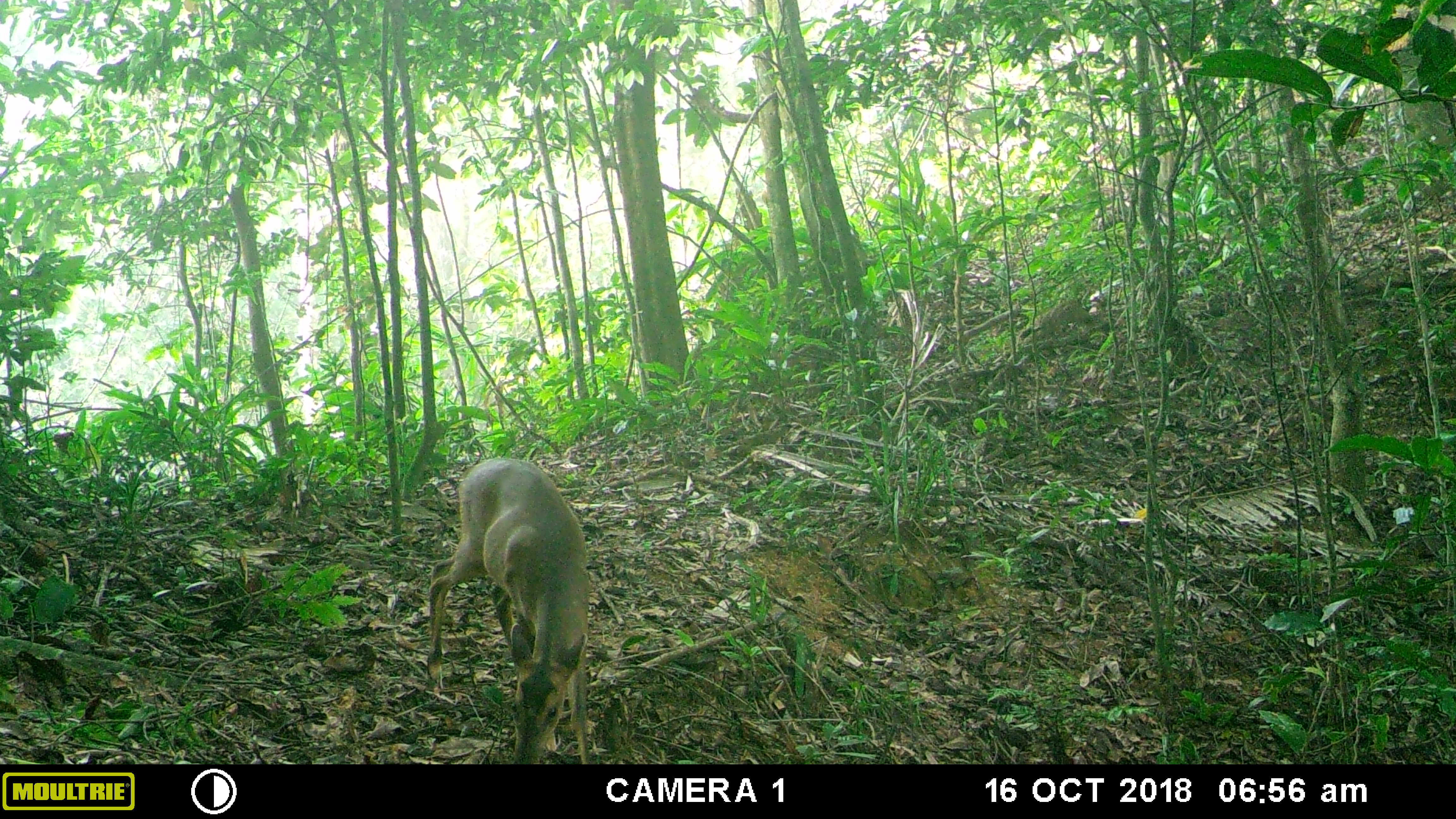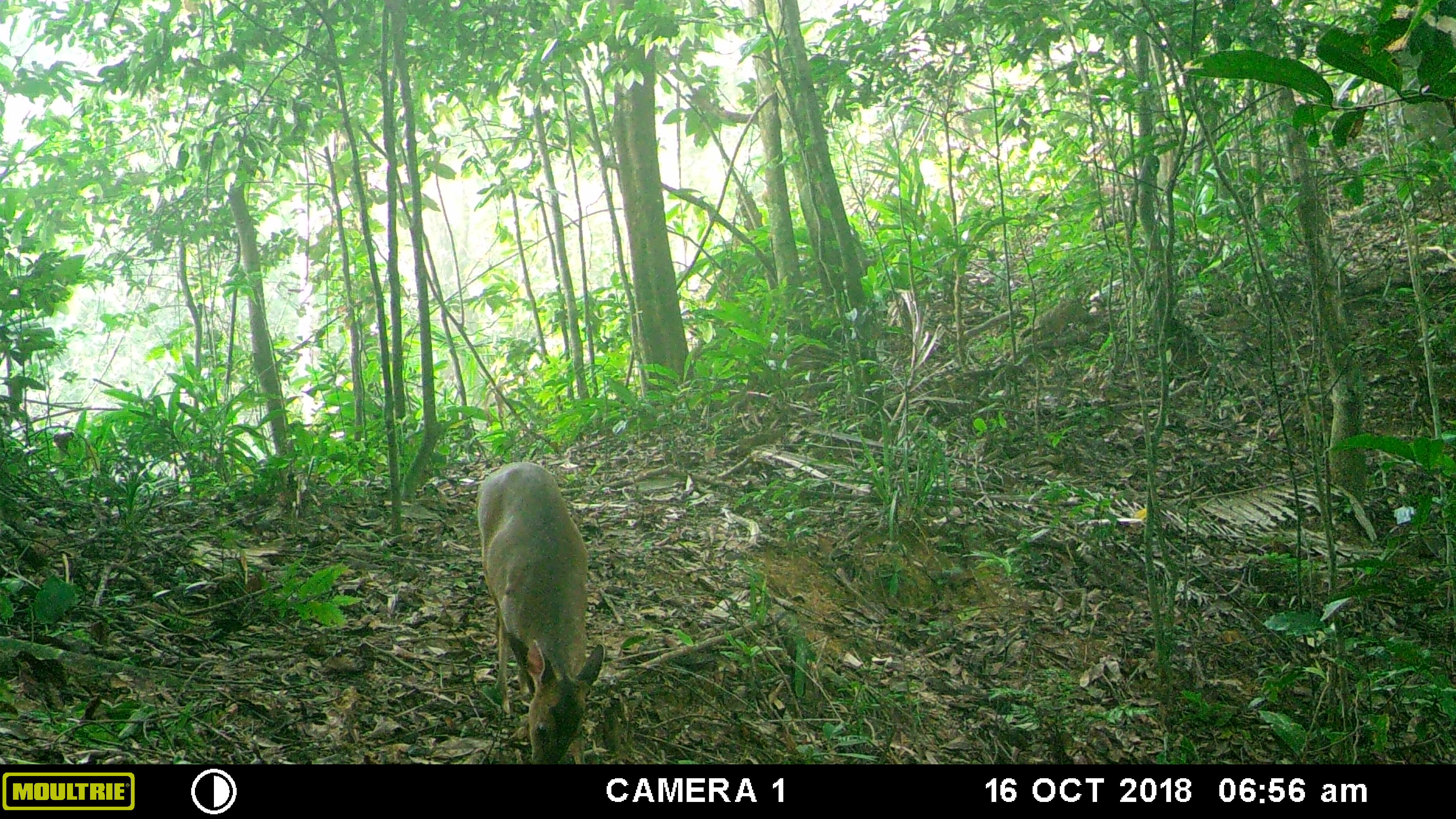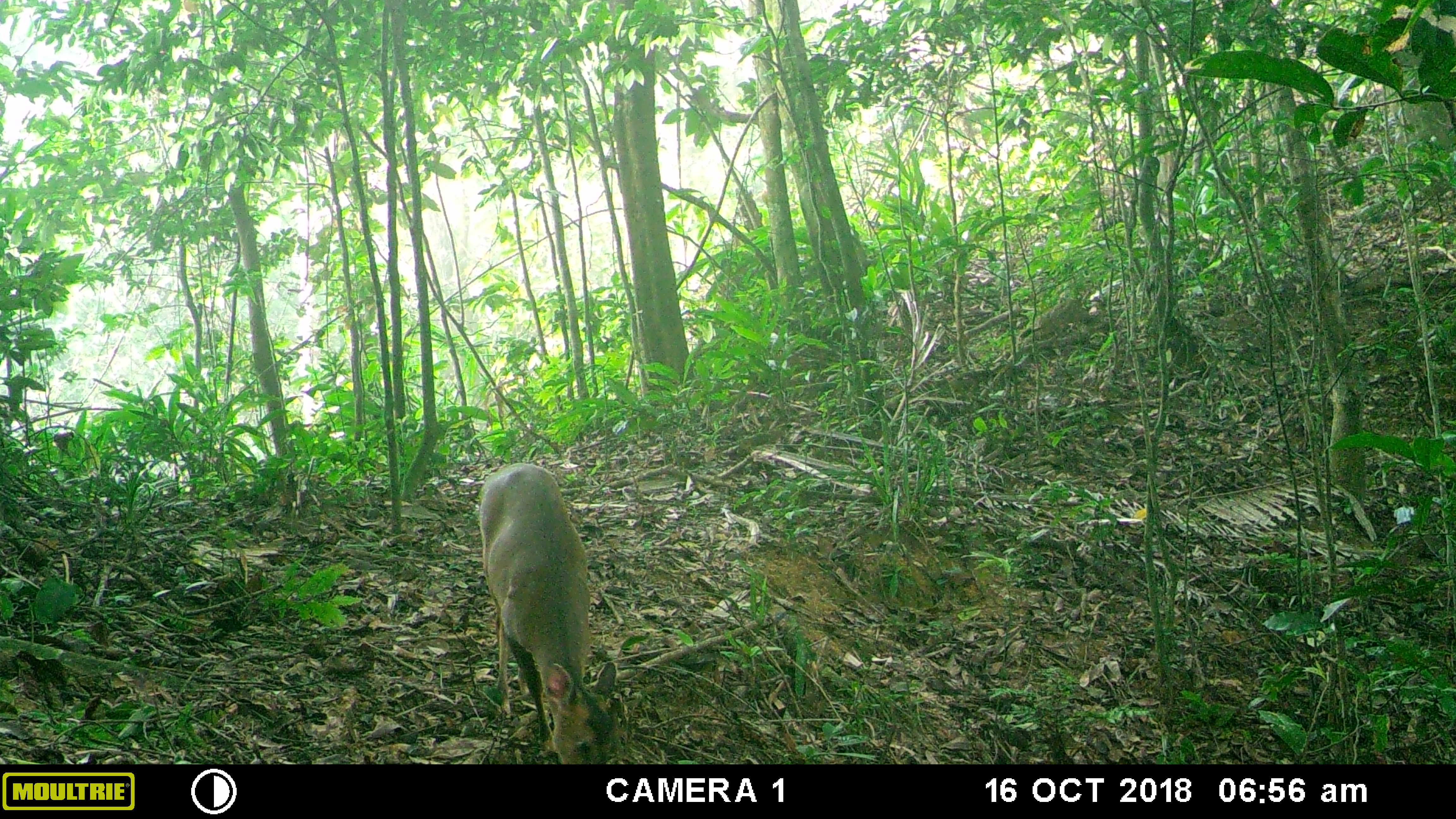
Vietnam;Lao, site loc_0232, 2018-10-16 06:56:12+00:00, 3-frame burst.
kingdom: Animalia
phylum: Chordata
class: Mammalia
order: Artiodactyla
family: Cervidae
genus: Muntiacus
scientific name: Muntiacus vuquangensis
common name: large-antlered muntjac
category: large antlered muntjac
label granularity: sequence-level